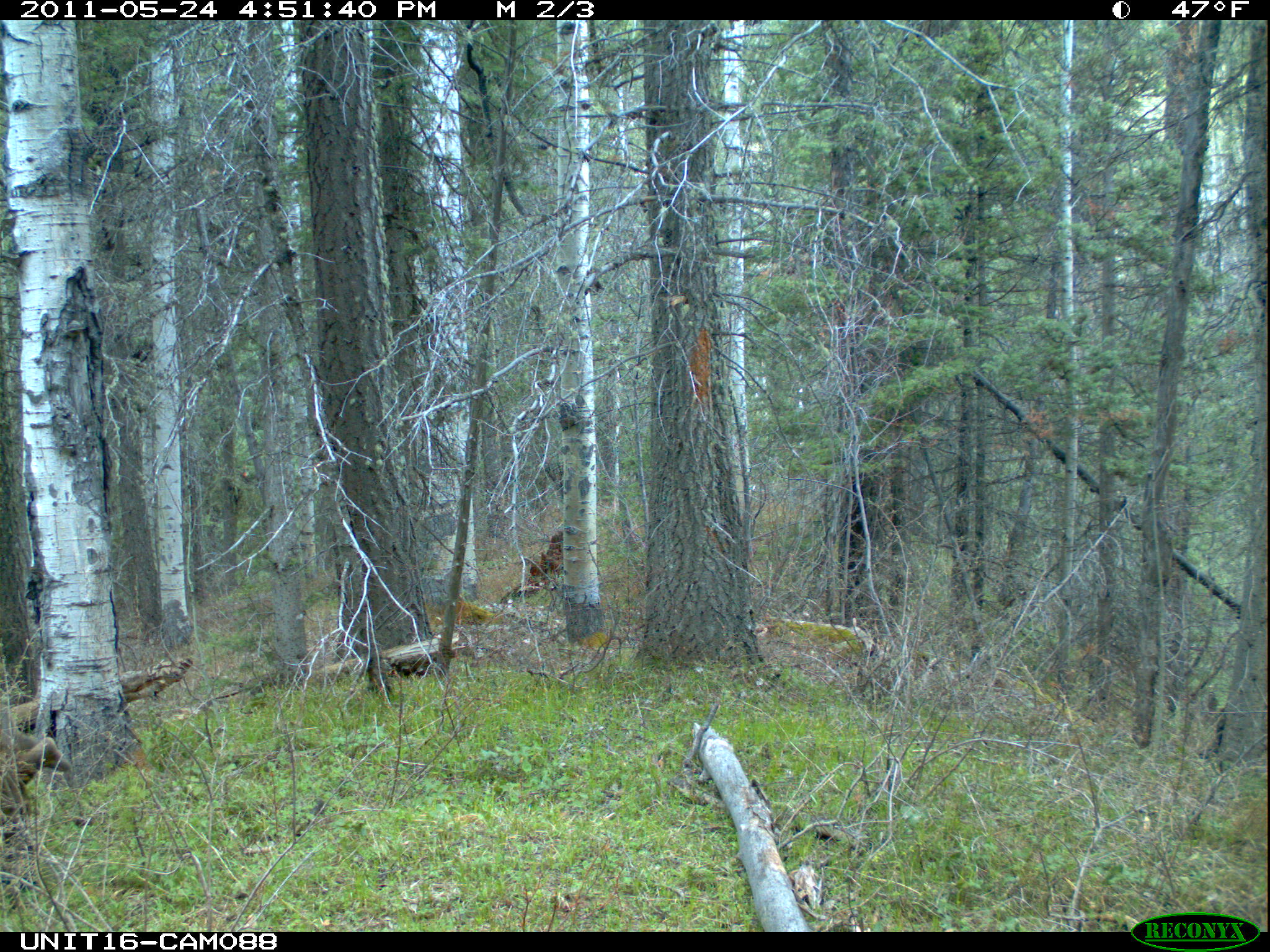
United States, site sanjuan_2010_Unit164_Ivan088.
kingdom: Animalia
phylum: Chordata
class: Mammalia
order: Artiodactyla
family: Cervidae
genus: Cervus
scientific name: Cervus elaphus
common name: red deer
Cervus elaphus (red deer).